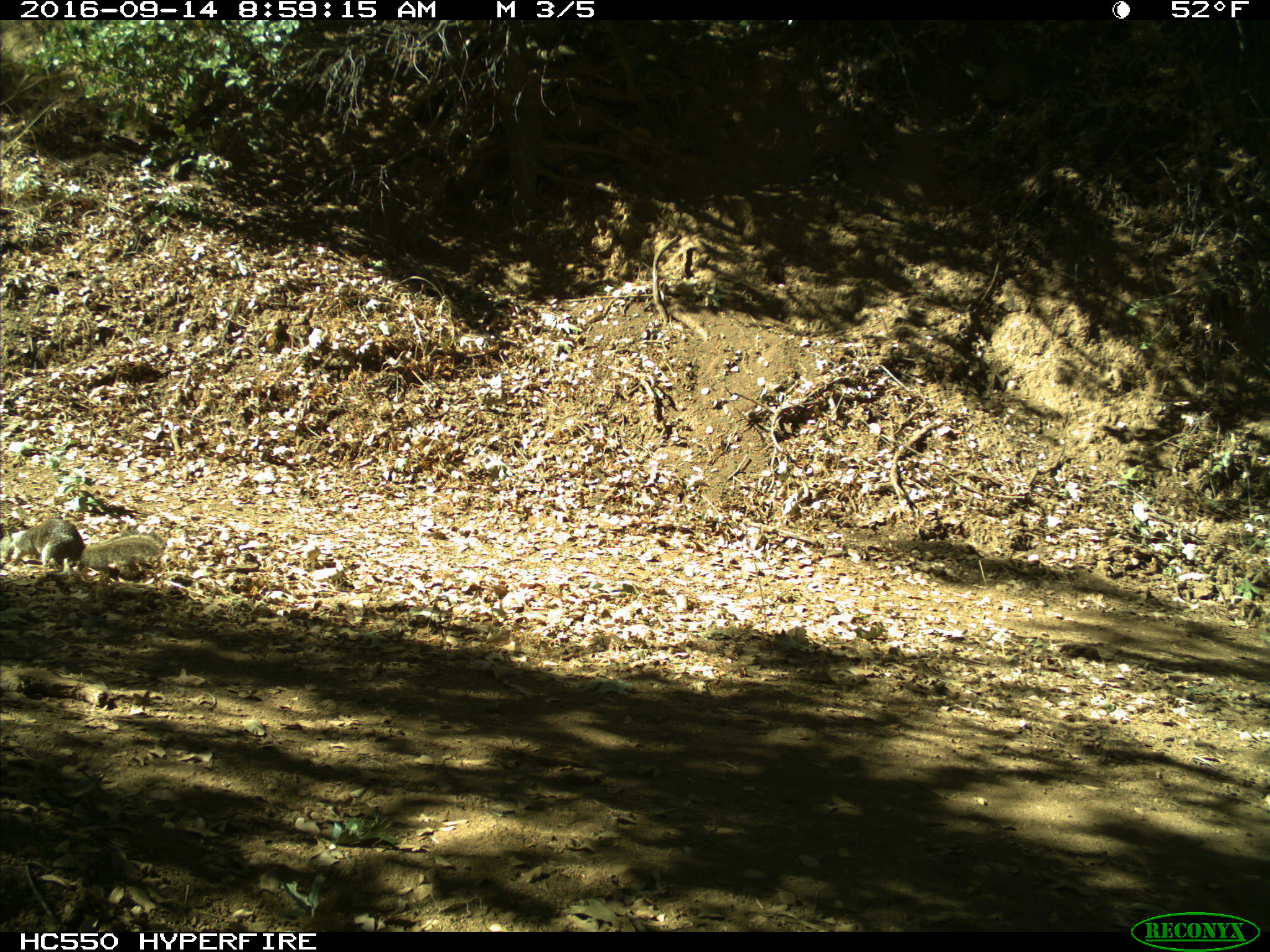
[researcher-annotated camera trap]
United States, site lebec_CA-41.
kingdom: Animalia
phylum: Chordata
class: Mammalia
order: Rodentia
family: Sciuridae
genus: Otospermophilus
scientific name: Otospermophilus beecheyi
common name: california ground squirrel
Otospermophilus beecheyi (california ground squirrel).